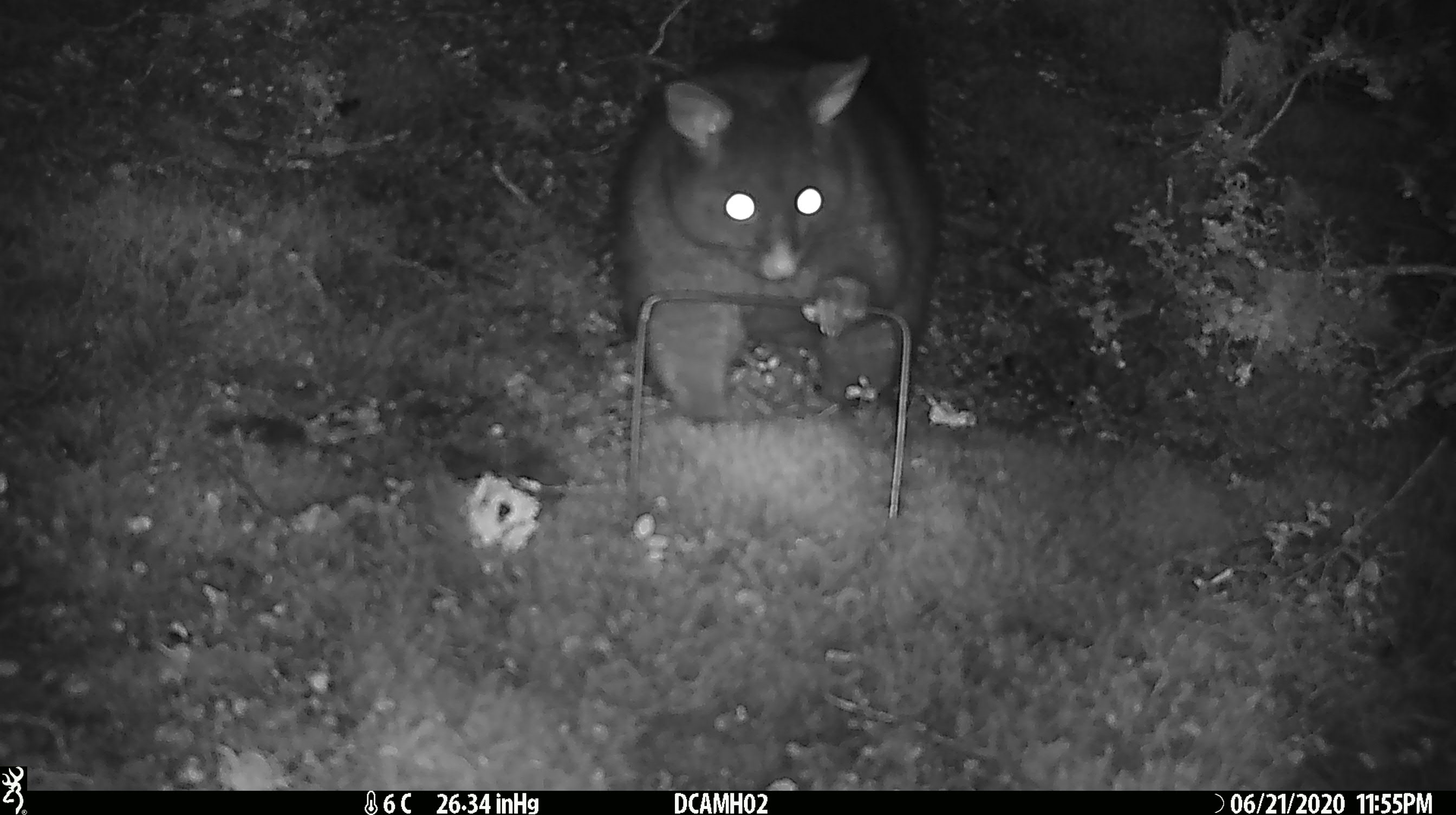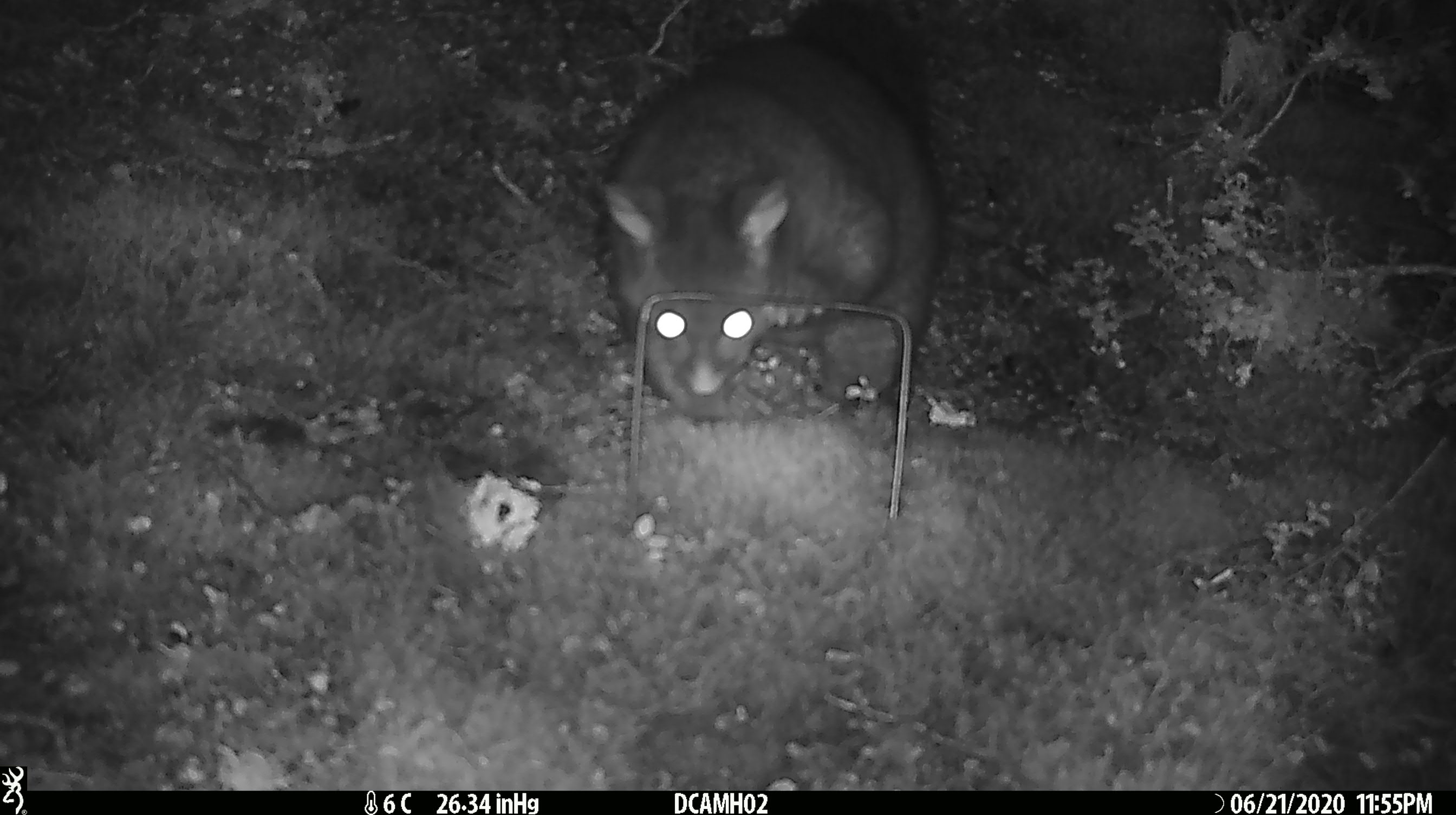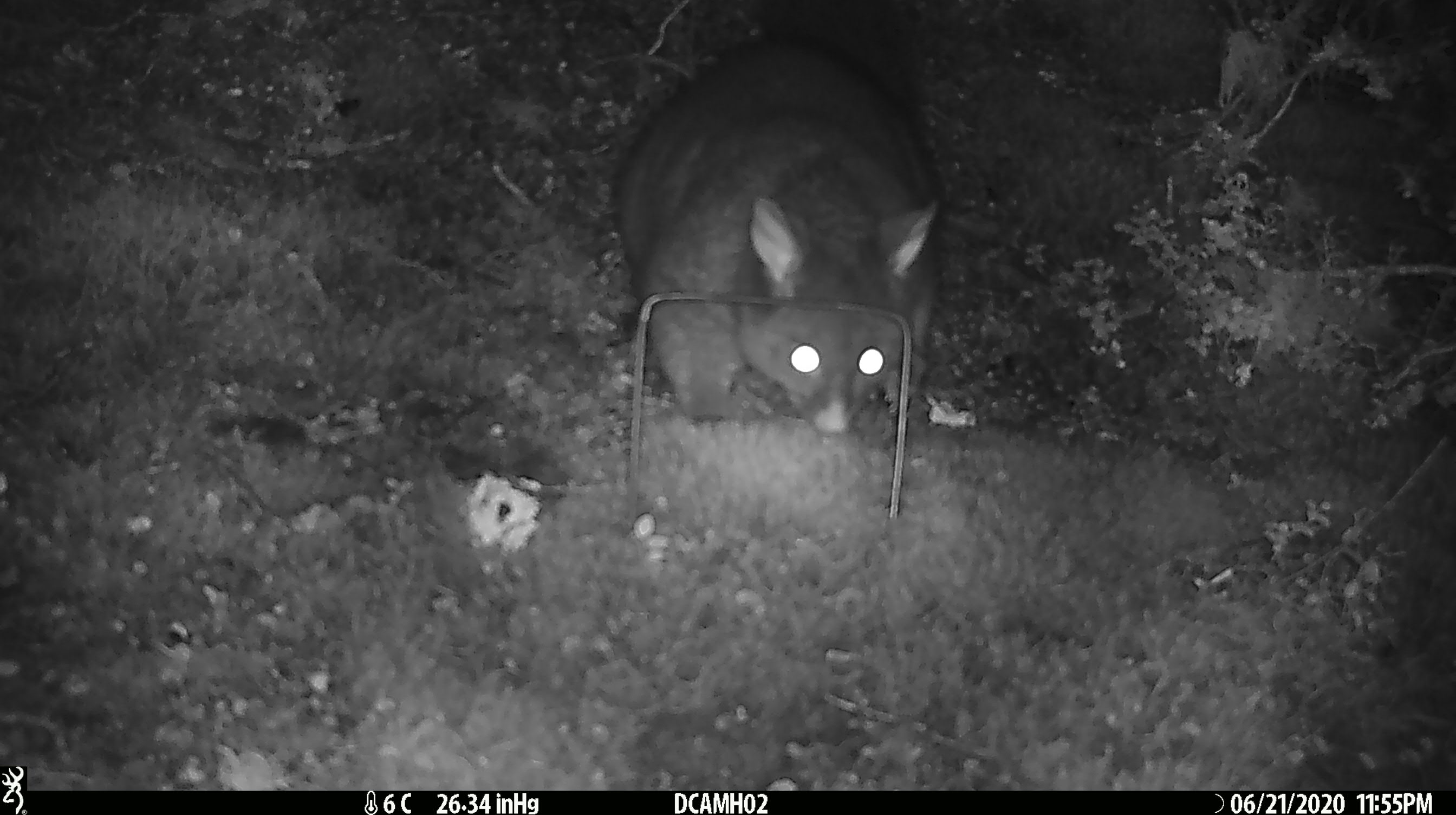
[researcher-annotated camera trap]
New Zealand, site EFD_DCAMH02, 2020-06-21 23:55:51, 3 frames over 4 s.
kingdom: Animalia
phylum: Chordata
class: Mammalia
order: Diprotodontia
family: Phalangeridae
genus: Trichosurus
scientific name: Trichosurus vulpecula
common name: common brushtail possum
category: possum